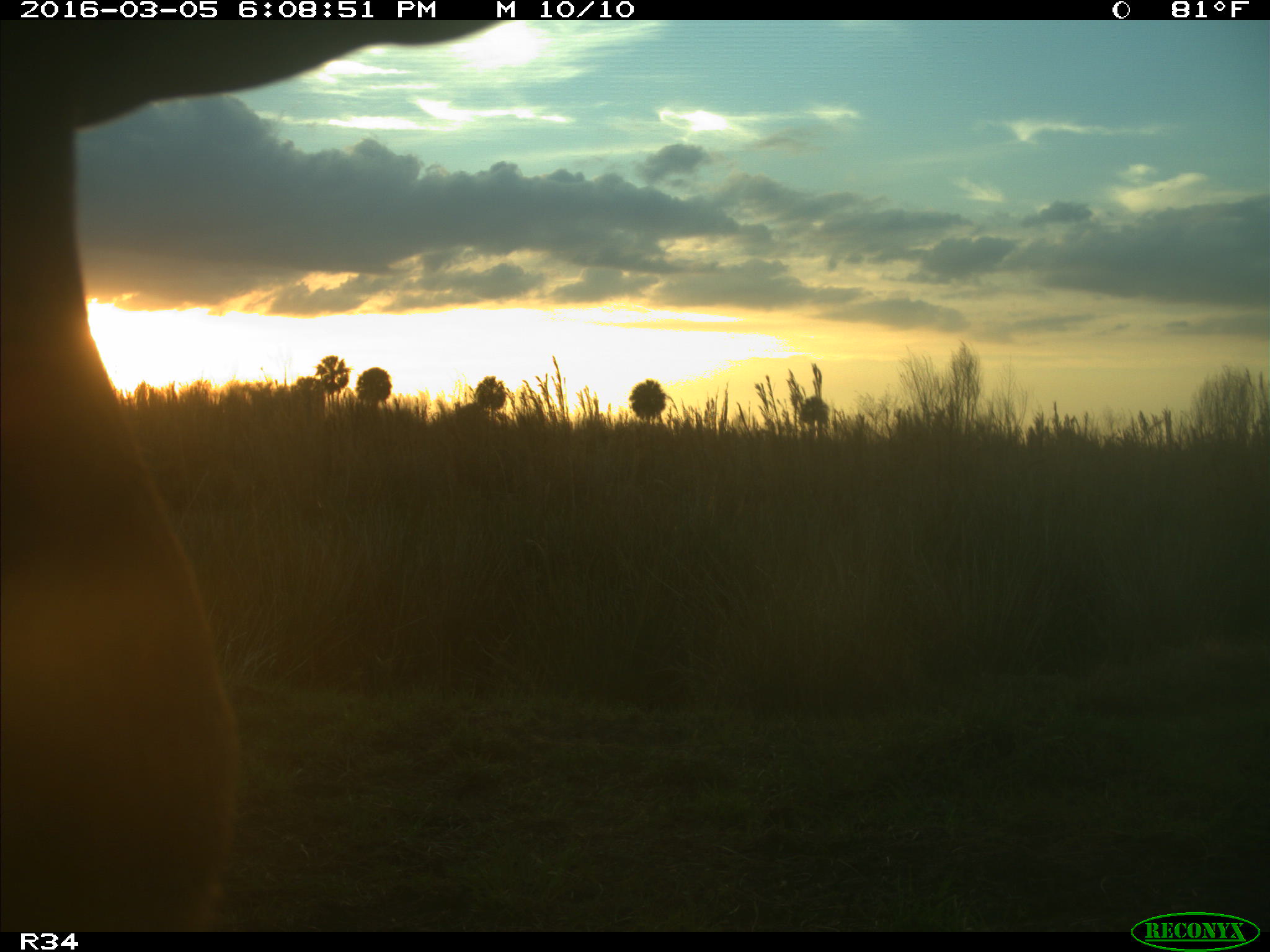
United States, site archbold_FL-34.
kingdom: Animalia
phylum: Chordata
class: Mammalia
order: Artiodactyla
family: Bovidae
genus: Bos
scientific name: Bos taurus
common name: domestic cow